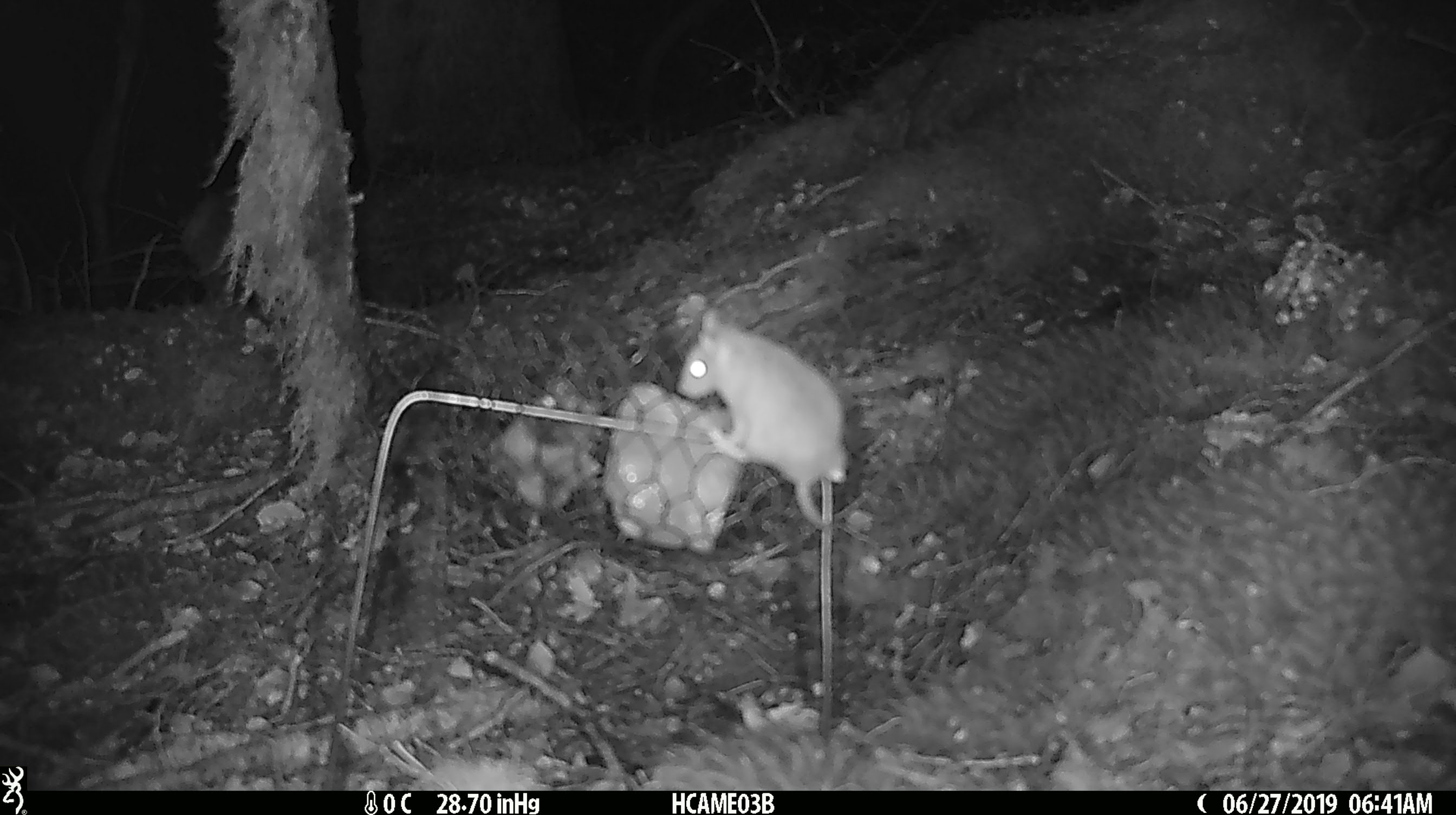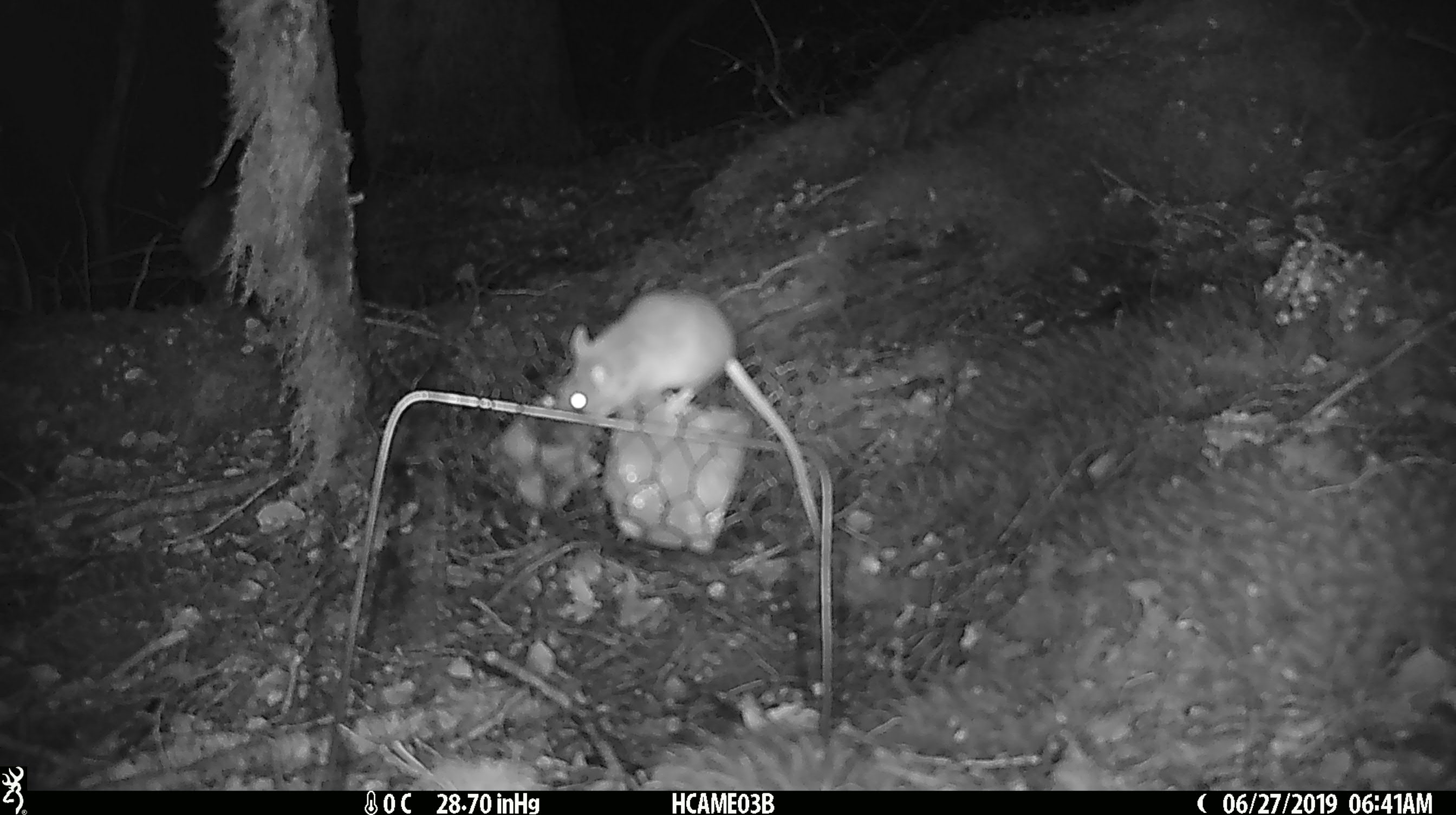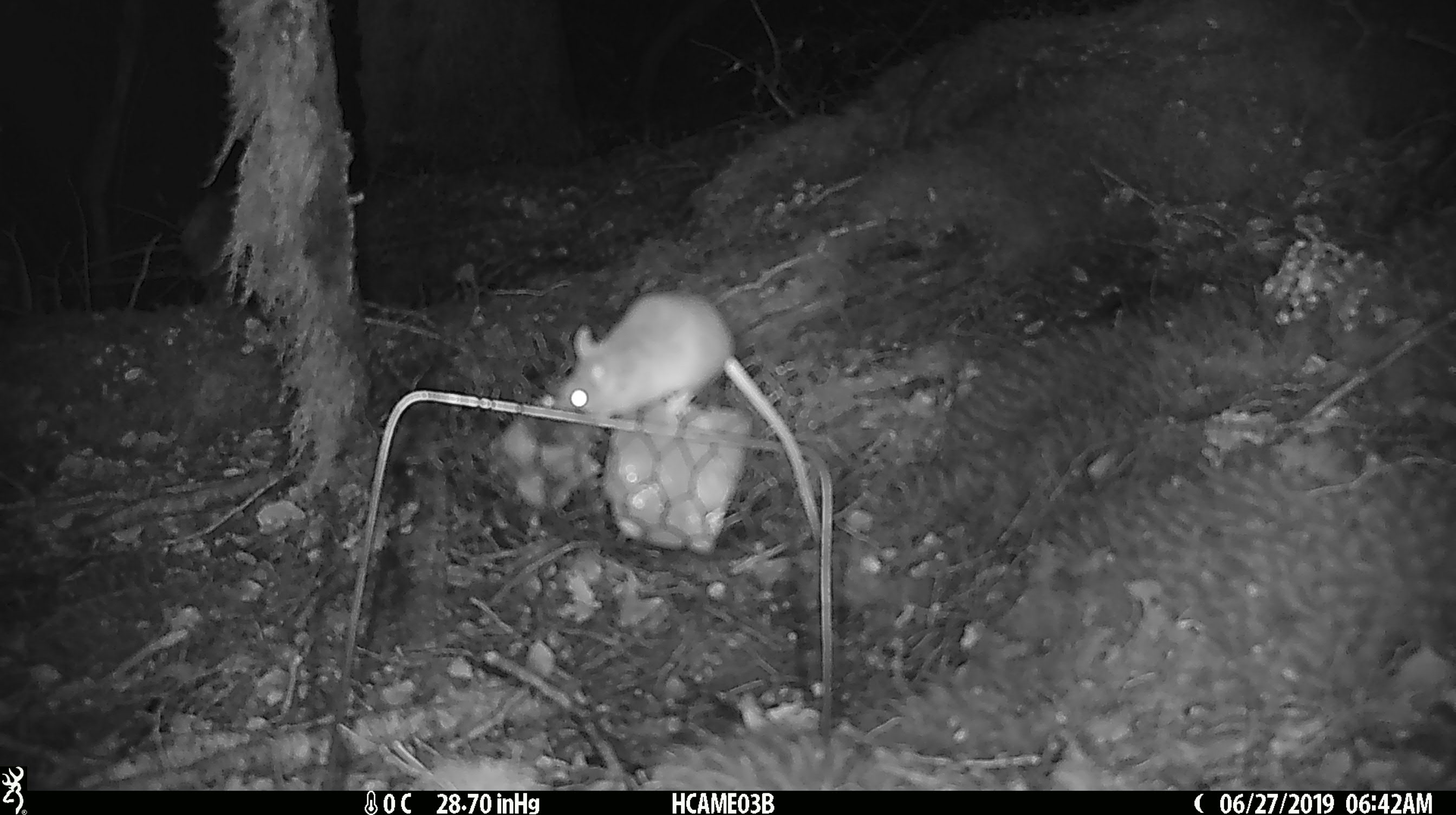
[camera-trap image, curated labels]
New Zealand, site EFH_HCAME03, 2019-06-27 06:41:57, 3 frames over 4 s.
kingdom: Animalia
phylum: Chordata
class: Mammalia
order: Rodentia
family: Muridae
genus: Mus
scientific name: Mus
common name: mouse